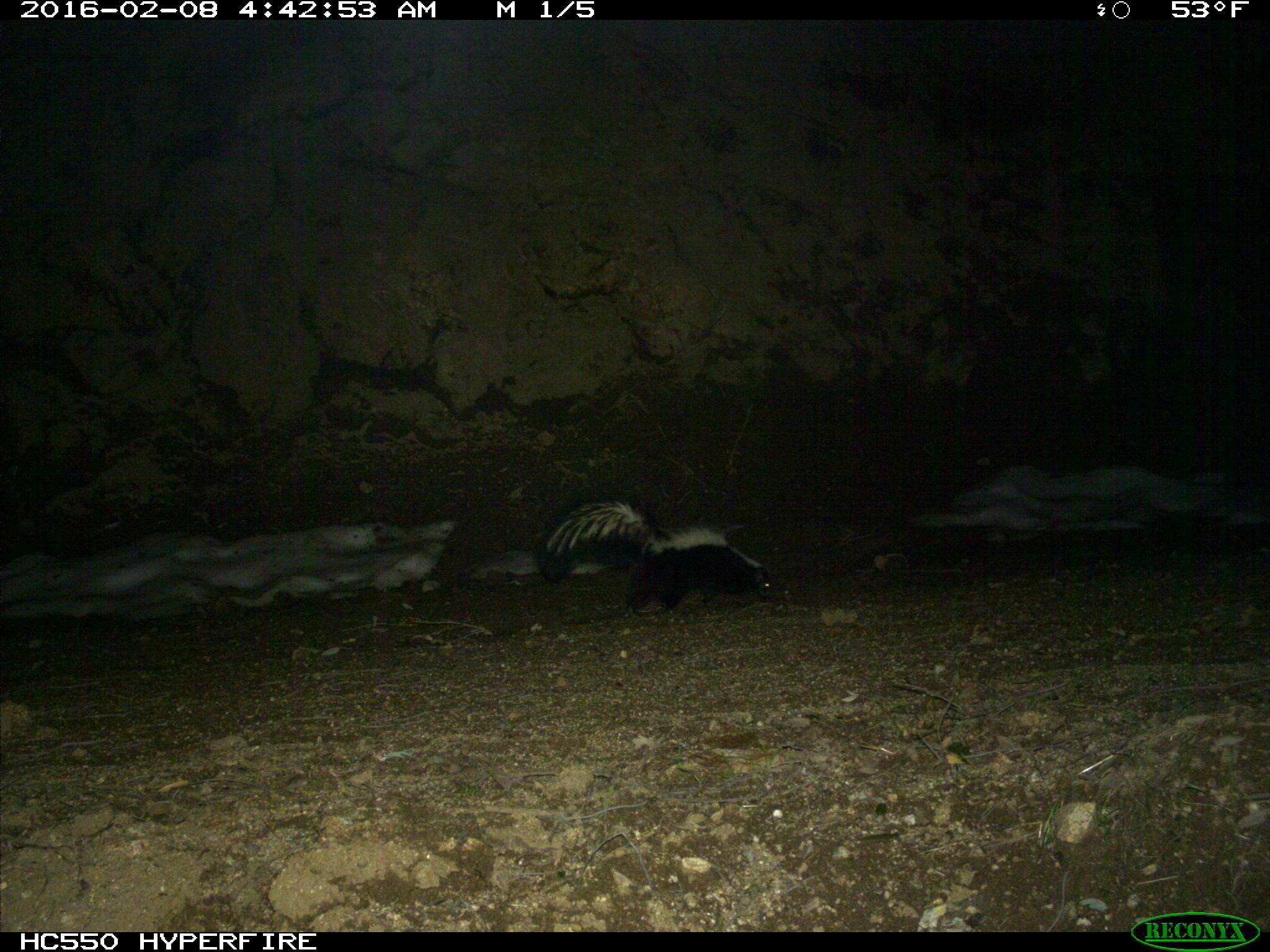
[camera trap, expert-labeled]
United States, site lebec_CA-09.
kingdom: Animalia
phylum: Chordata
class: Mammalia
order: Carnivora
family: Mephitidae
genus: Mephitis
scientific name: Mephitis mephitis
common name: striped skunk